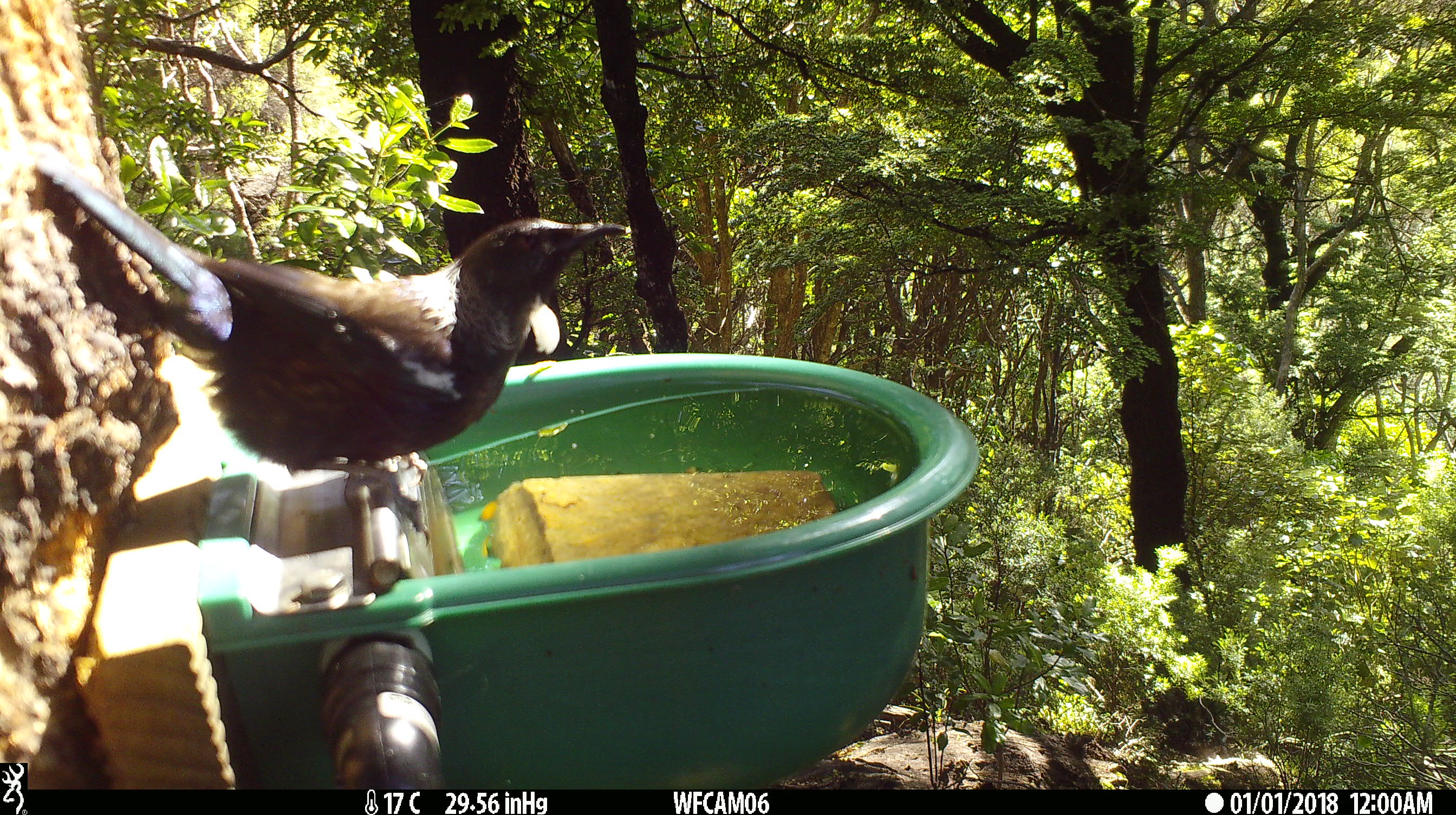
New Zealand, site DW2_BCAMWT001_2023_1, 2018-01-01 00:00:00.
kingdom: Animalia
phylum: Chordata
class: Aves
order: Passeriformes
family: Meliphagidae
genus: Prosthemadera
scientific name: Prosthemadera novaeseelandiae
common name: tui